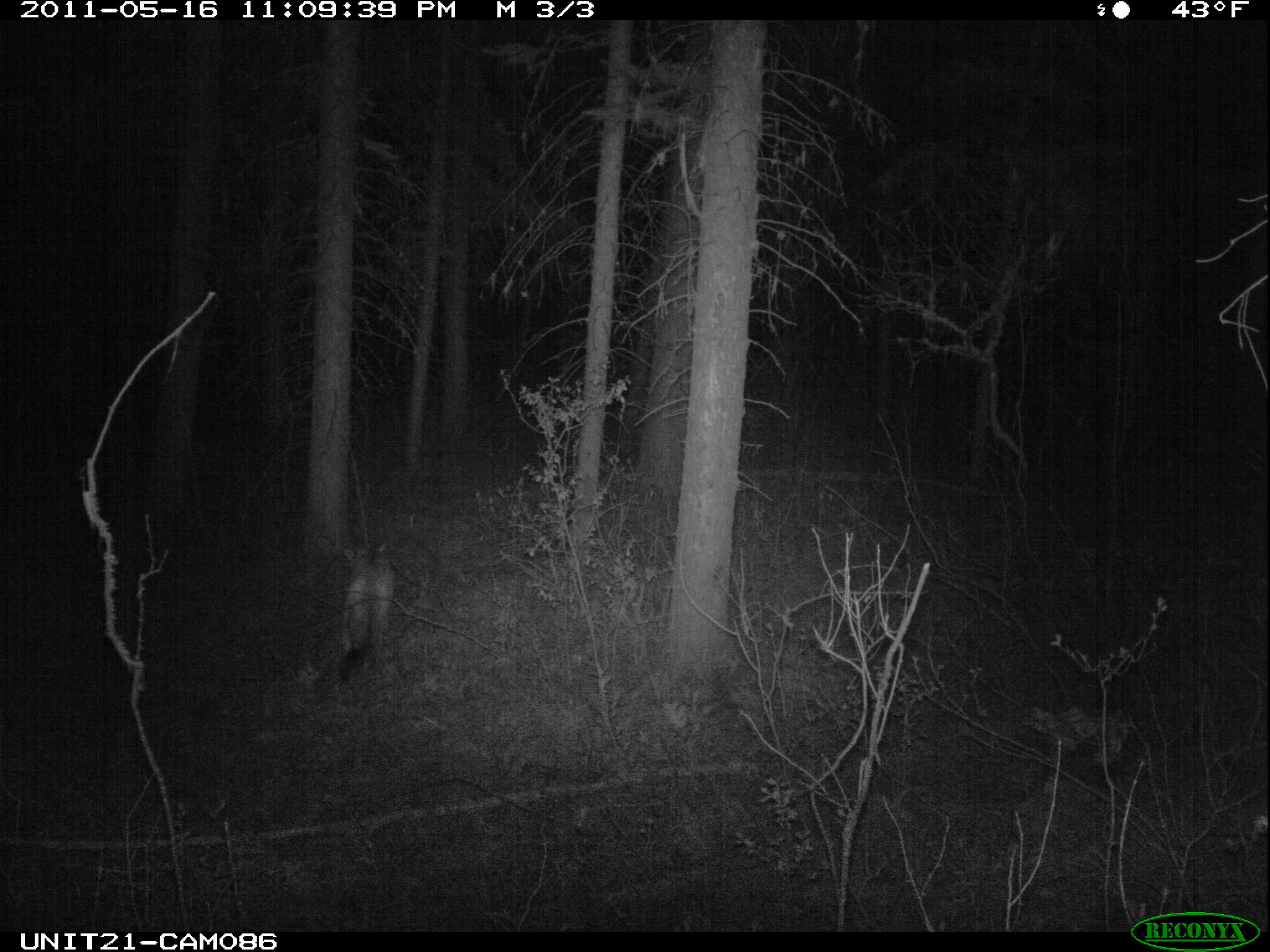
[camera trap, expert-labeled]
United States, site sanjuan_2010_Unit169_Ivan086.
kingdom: Animalia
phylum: Chordata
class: Mammalia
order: Carnivora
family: Felidae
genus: Puma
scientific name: Puma concolor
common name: mountain lion